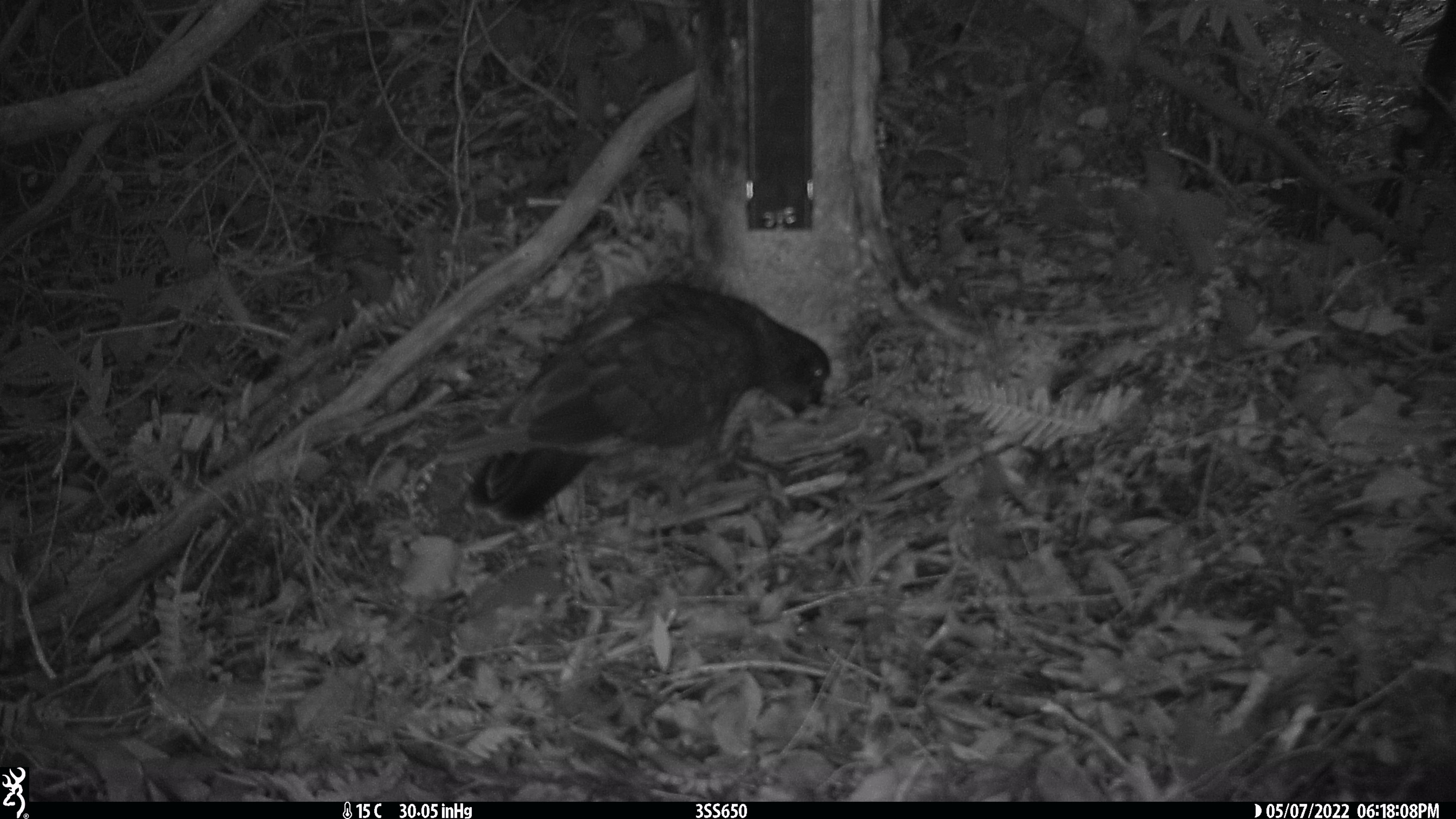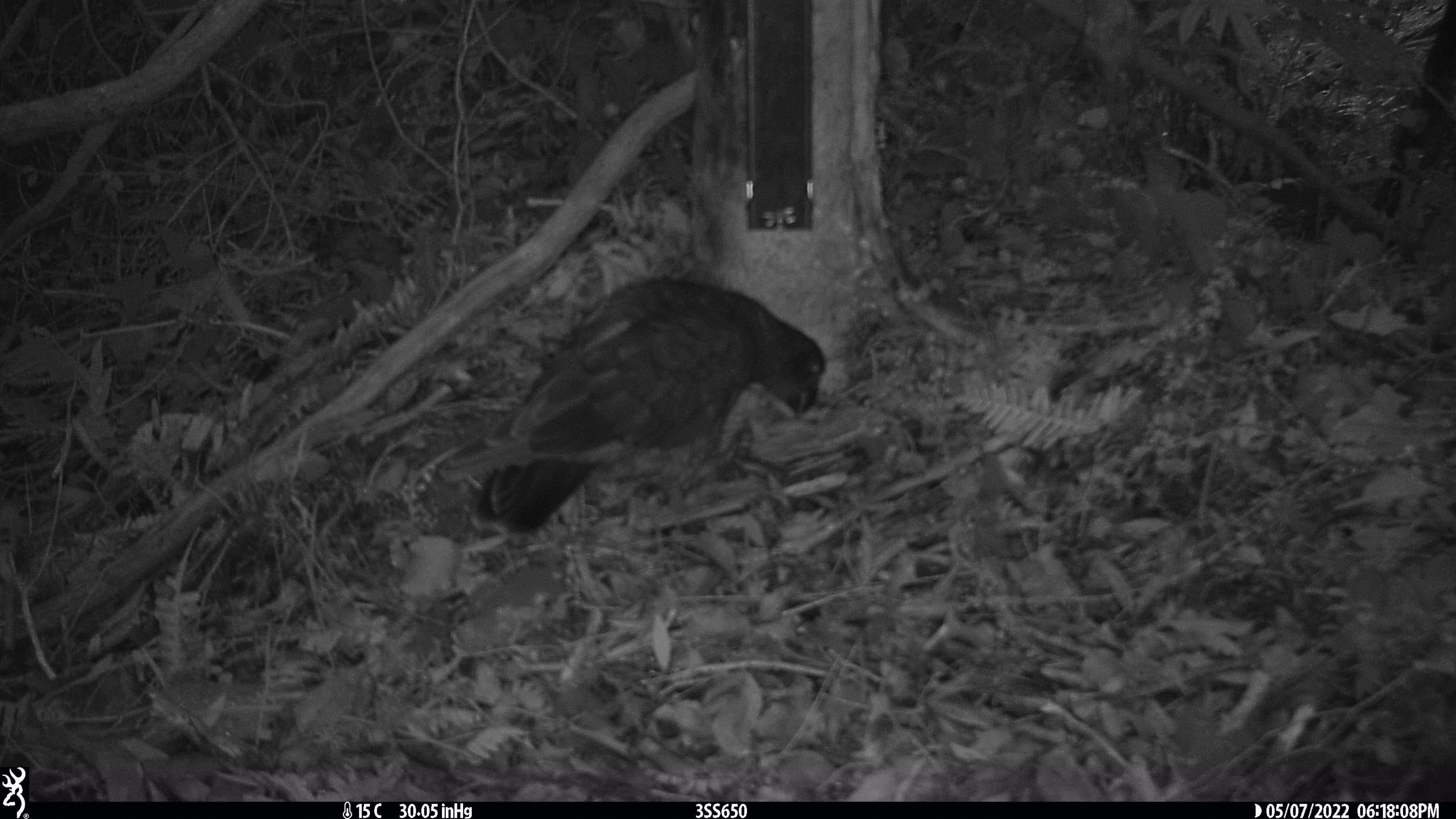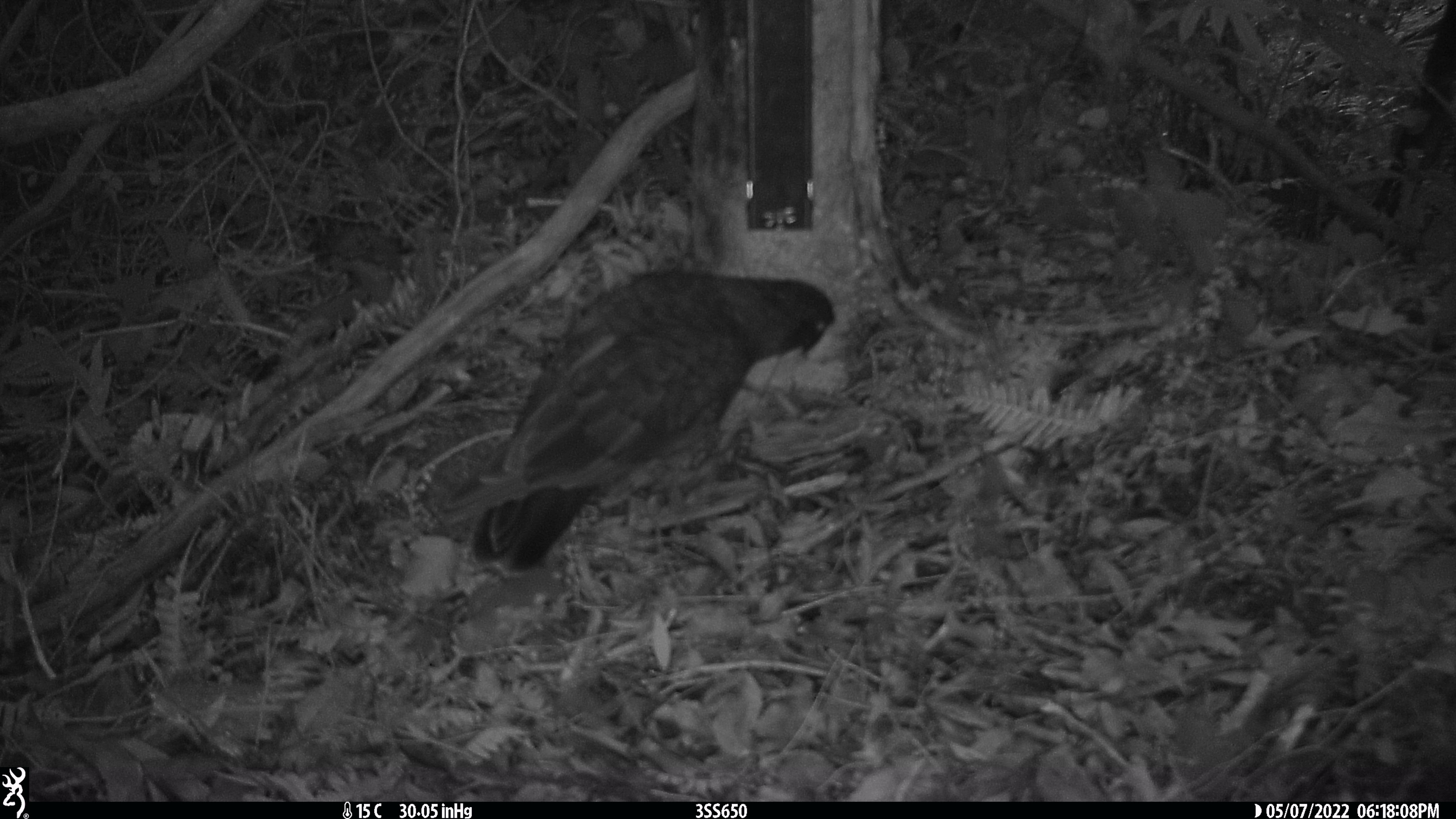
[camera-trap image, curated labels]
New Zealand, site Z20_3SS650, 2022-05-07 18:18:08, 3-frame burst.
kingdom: Animalia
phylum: Chordata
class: Aves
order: Psittaciformes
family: Strigopidae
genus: Nestor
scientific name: Nestor notabilis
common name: kea